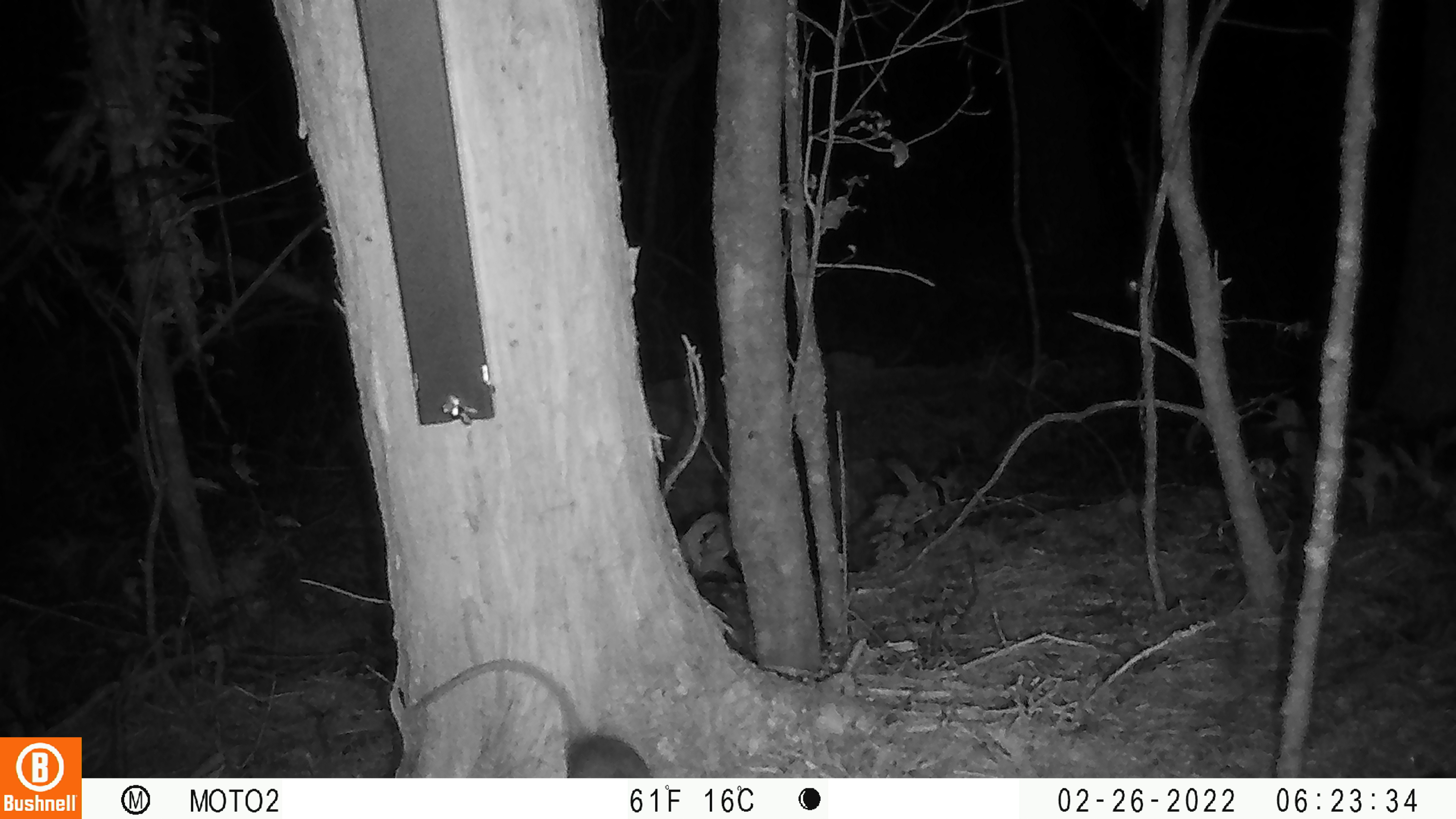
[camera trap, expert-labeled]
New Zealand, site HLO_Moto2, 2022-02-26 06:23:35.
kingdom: Animalia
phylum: Chordata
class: Mammalia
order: Rodentia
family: Muridae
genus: Rattus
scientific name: Rattus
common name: rat